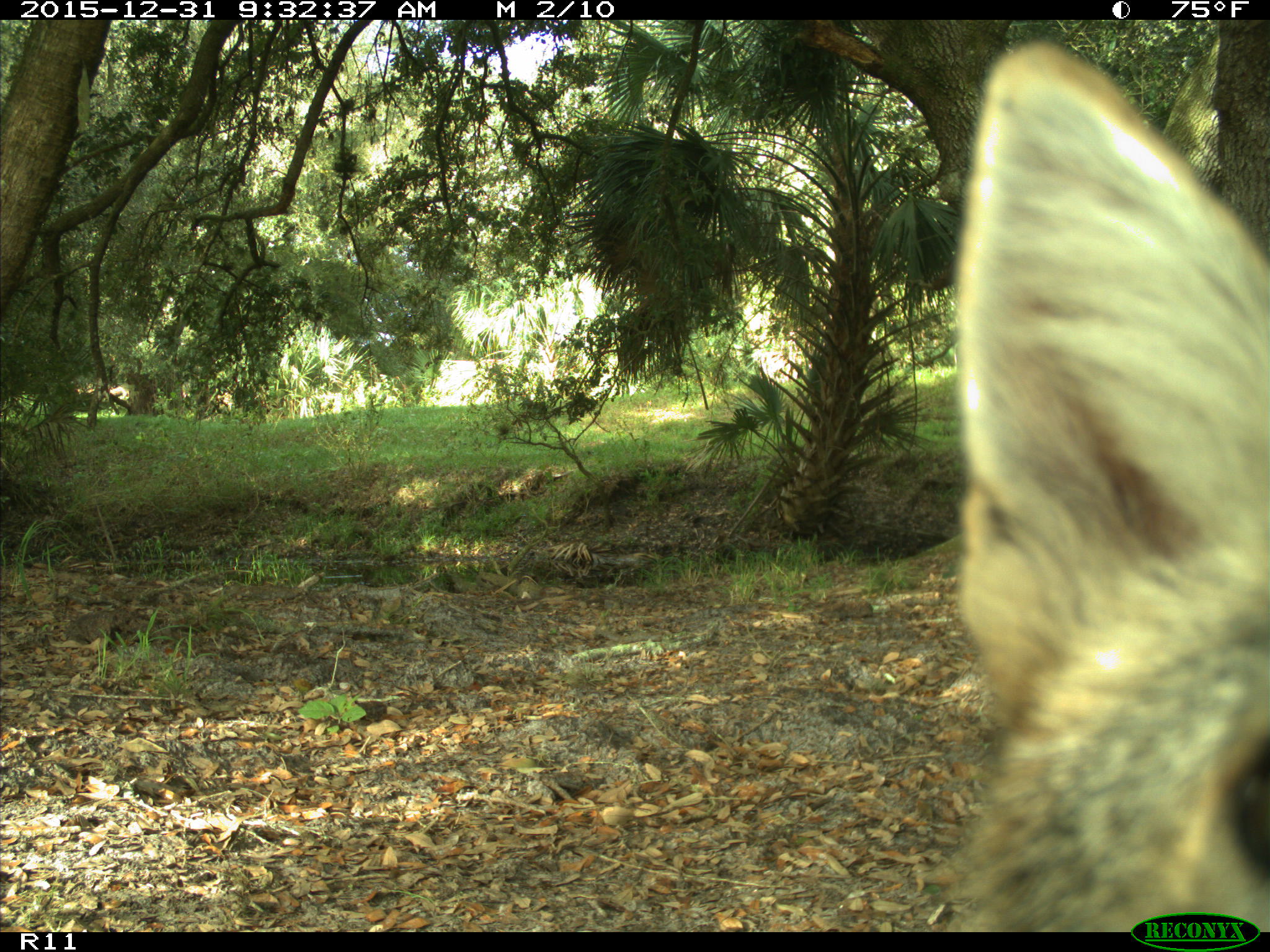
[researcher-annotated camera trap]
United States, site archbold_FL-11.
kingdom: Animalia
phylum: Chordata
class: Mammalia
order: Carnivora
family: Canidae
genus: Canis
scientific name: Canis latrans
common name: coyote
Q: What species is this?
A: Canis latrans (coyote).